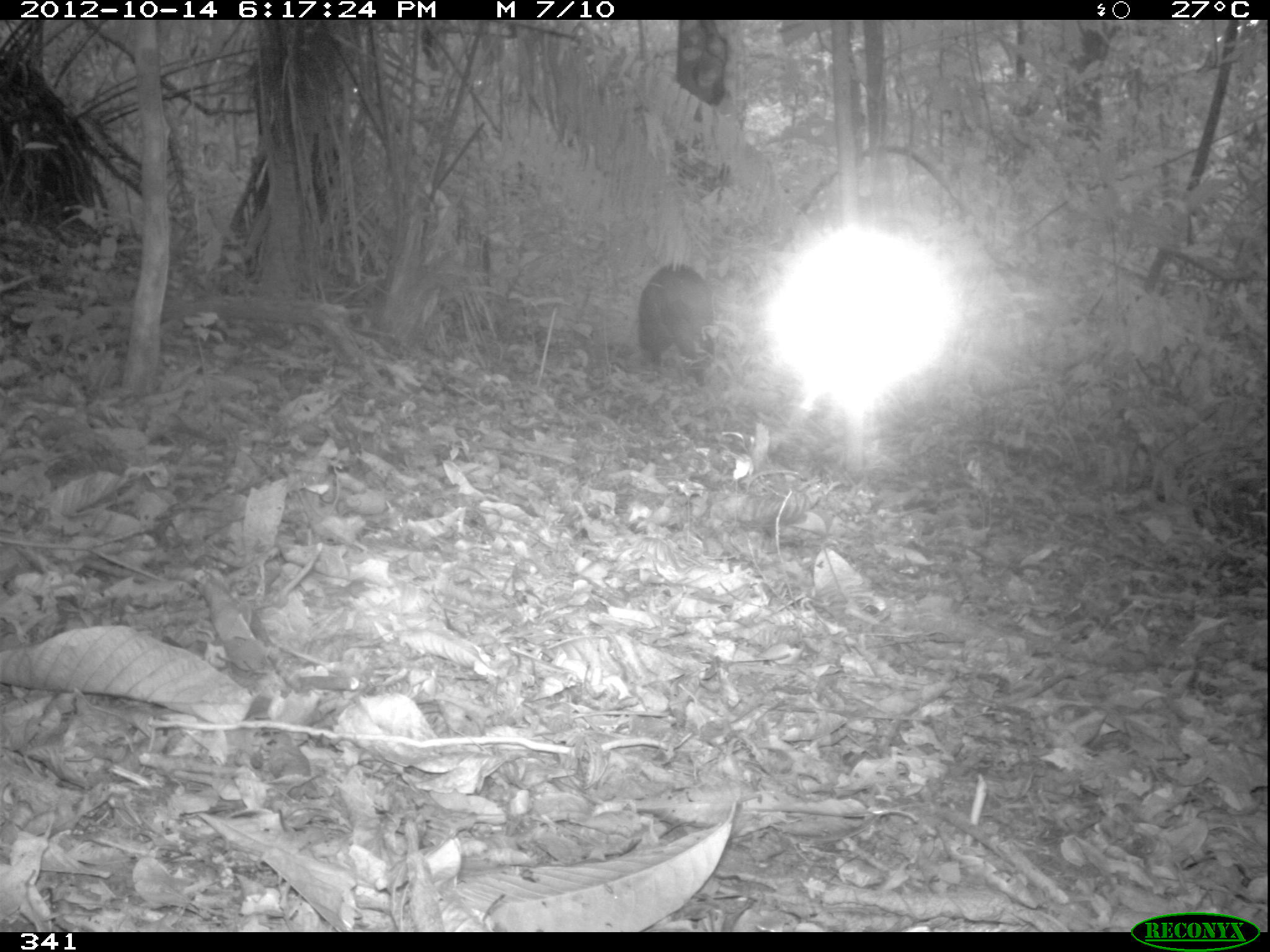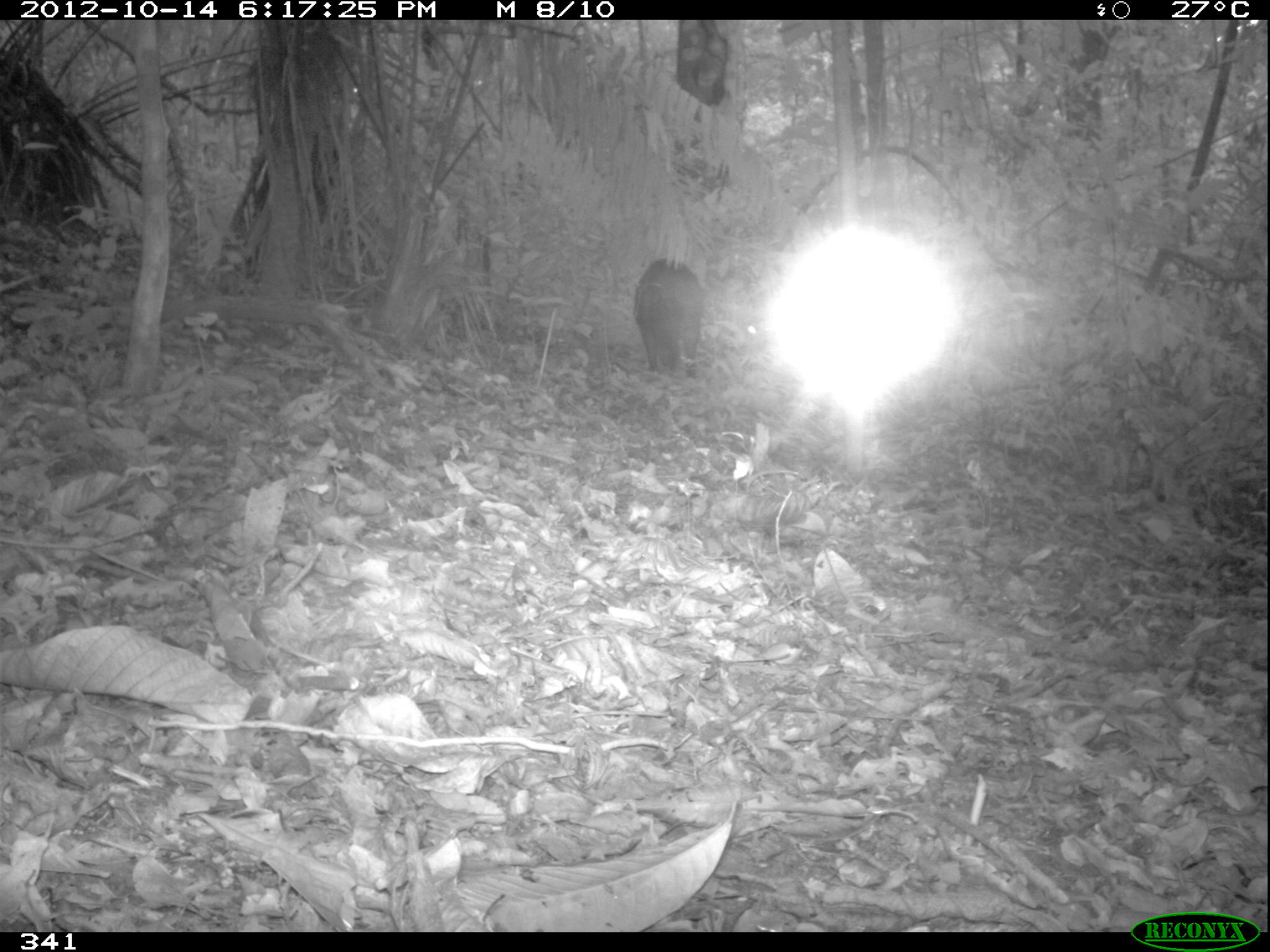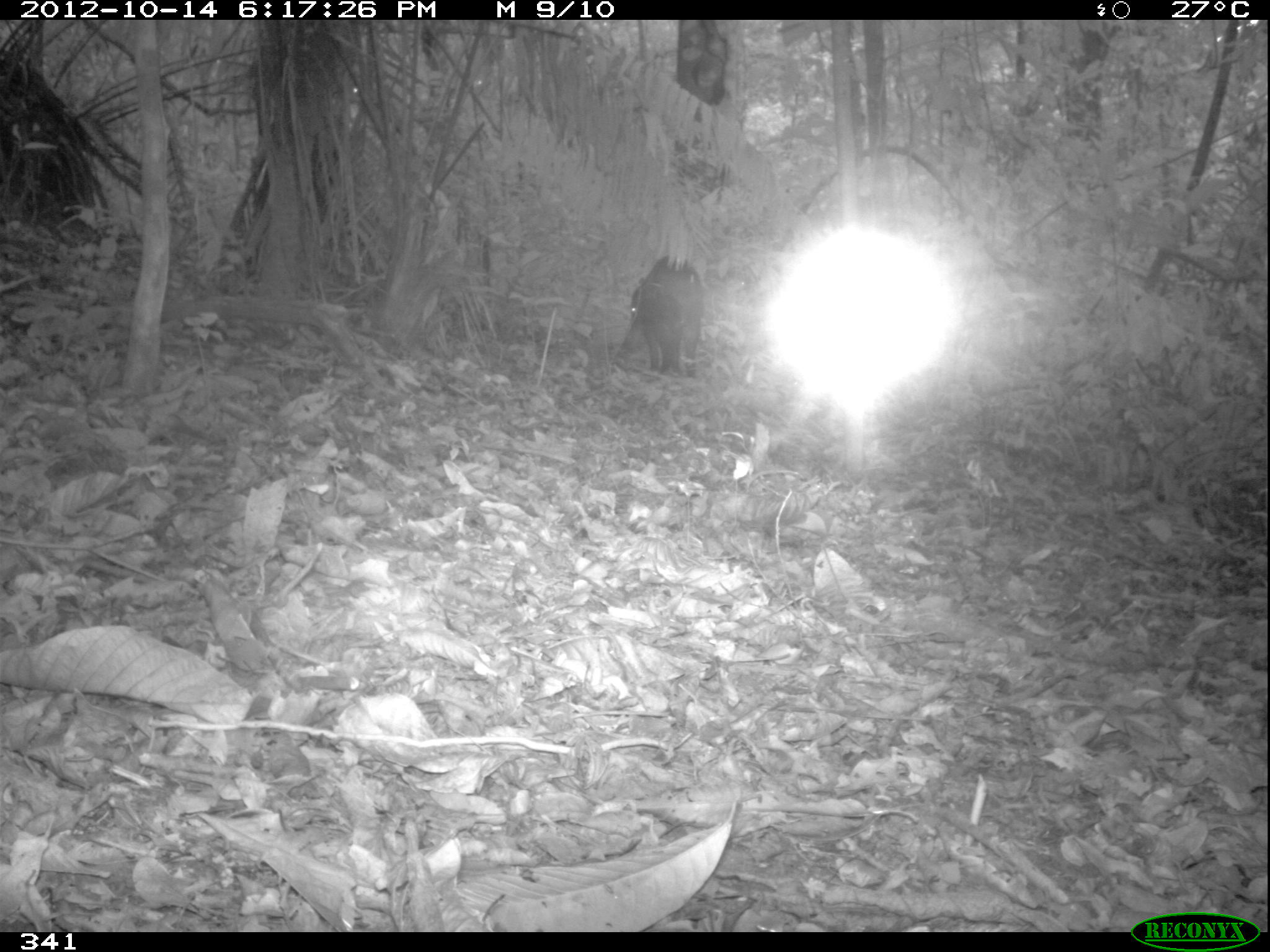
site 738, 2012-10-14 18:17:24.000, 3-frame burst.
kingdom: Animalia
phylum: Chordata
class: Mammalia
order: Artiodactyla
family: Tayassuidae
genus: Tayassu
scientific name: Tayassu pecari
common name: white-lipped peccary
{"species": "Tayassu pecari (white-lipped peccary)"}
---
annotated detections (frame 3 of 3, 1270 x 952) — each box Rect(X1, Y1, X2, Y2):
tayassu pecari: Rect(628, 255, 703, 376)